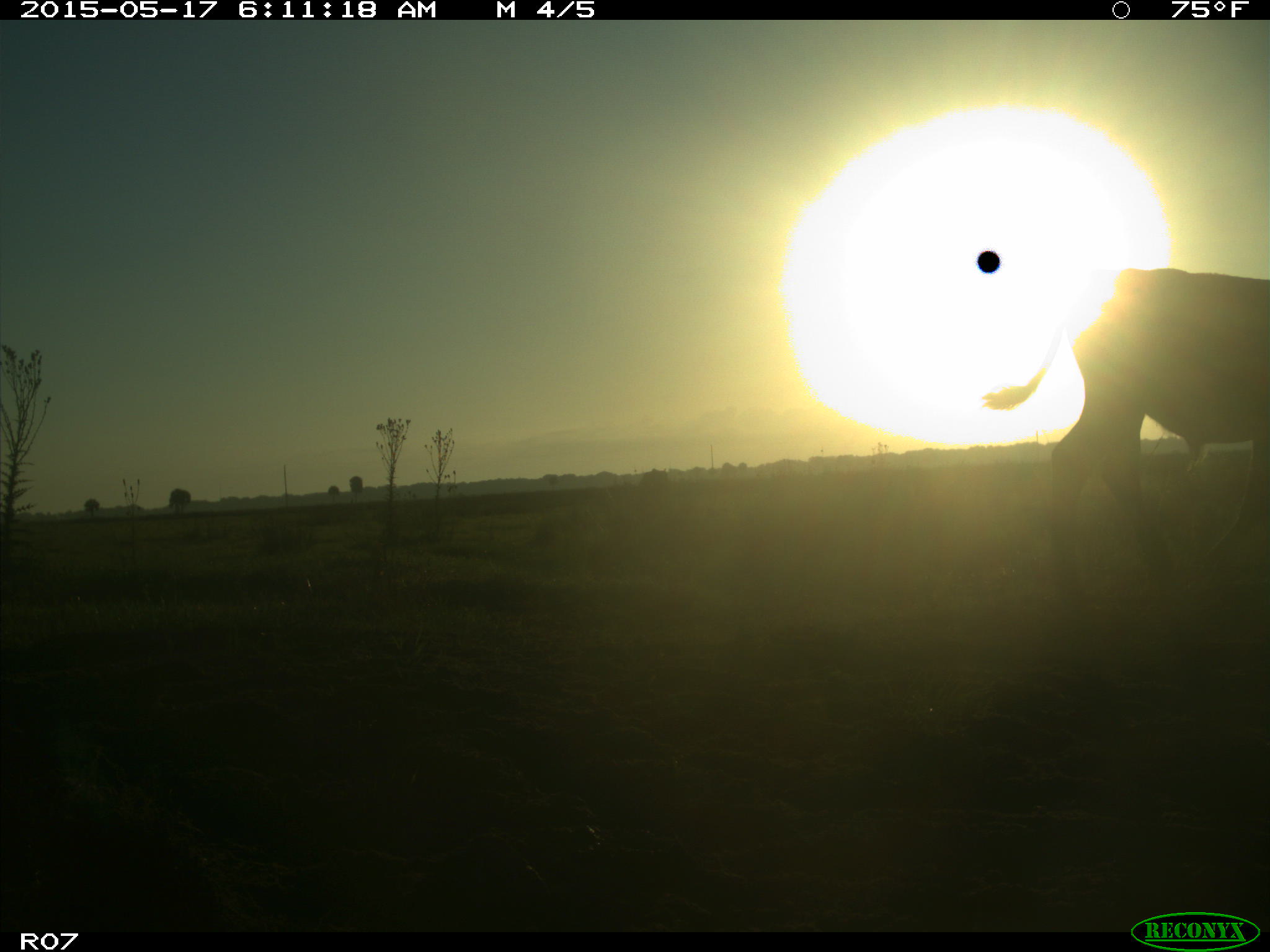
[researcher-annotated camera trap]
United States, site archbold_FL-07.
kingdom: Animalia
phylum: Chordata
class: Mammalia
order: Artiodactyla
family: Bovidae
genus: Bos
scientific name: Bos taurus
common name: domestic cow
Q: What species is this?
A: Bos taurus (domestic cow).